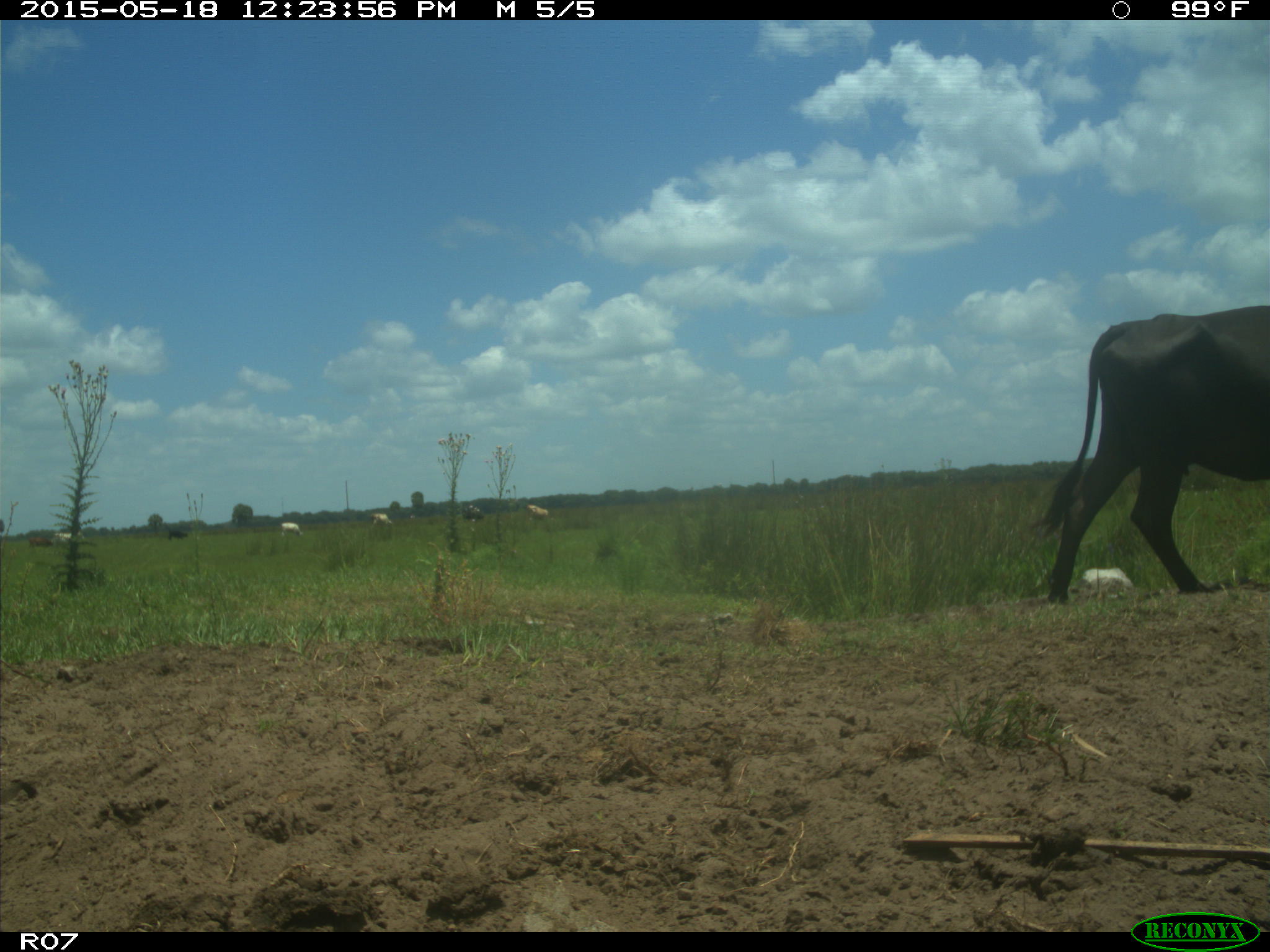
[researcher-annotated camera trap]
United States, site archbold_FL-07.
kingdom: Animalia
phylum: Chordata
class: Mammalia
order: Artiodactyla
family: Bovidae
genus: Bos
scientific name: Bos taurus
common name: domestic cow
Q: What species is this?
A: Bos taurus (domestic cow).